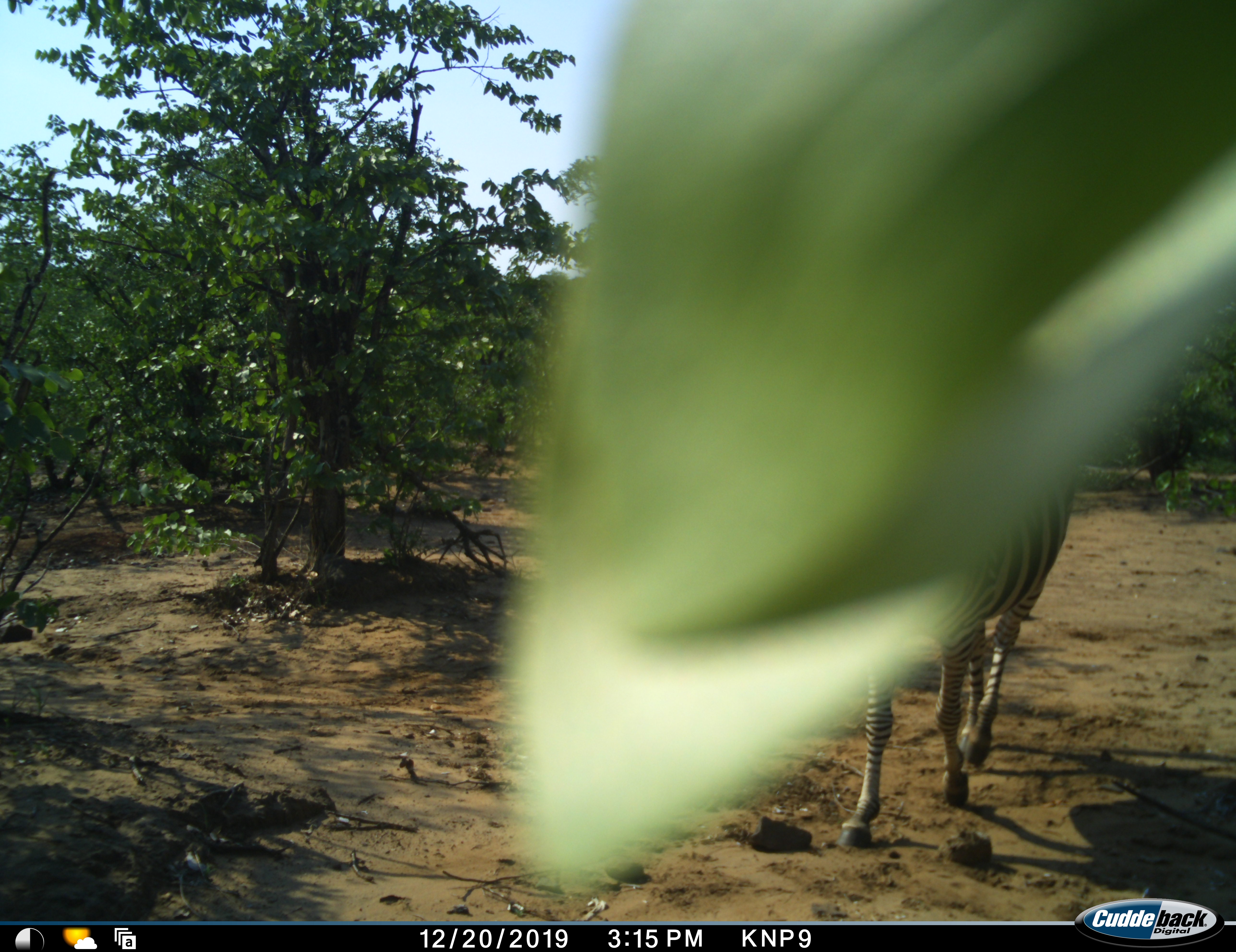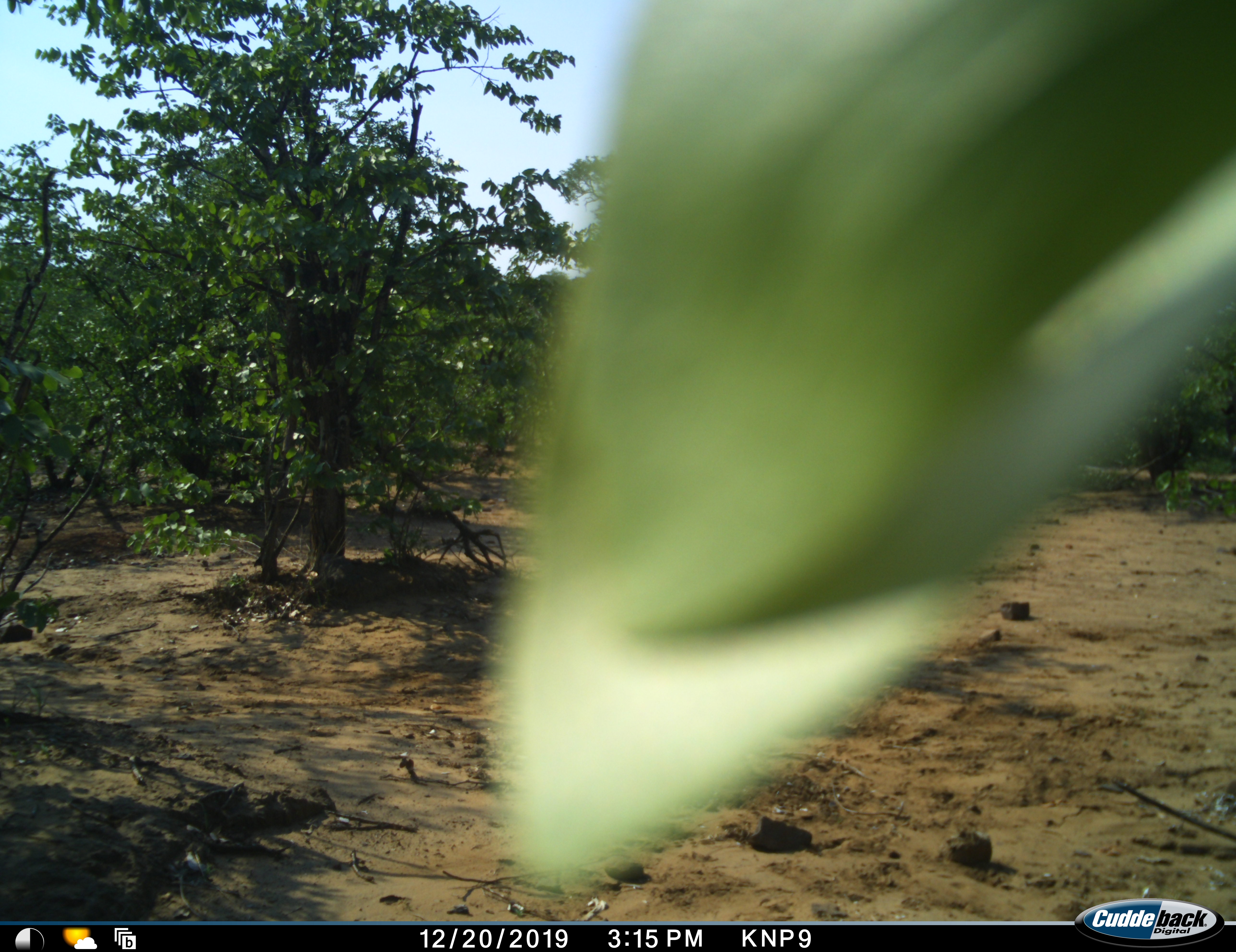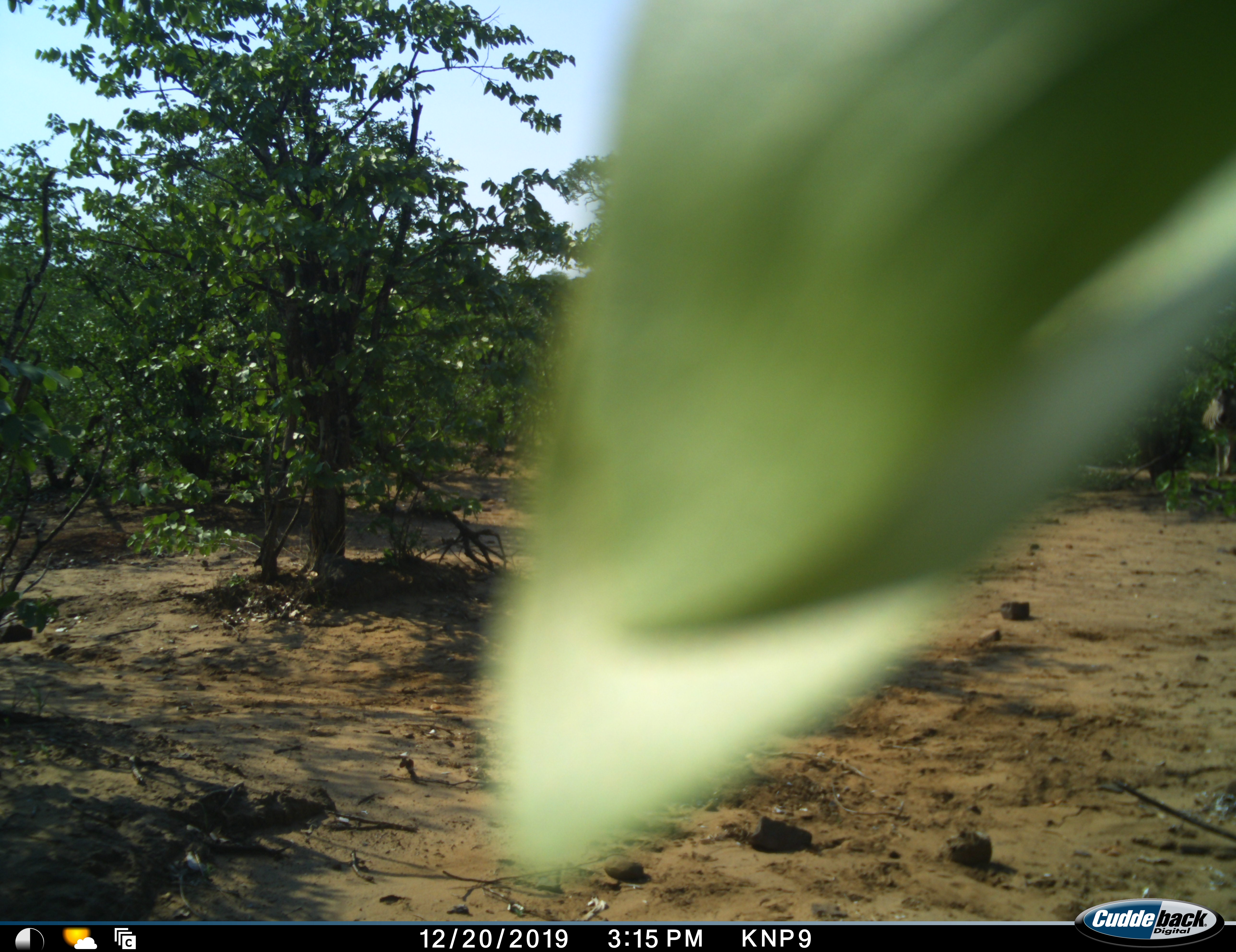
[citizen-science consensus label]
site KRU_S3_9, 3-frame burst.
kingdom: Animalia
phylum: Chordata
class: Mammalia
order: Perissodactyla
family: Equidae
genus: Equus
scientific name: Equus quagga burchellii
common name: burchell's zebra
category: zebraburchells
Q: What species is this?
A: Zebraburchells (burchell's zebra) (Equus quagga burchellii).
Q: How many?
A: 1.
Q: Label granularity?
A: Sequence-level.